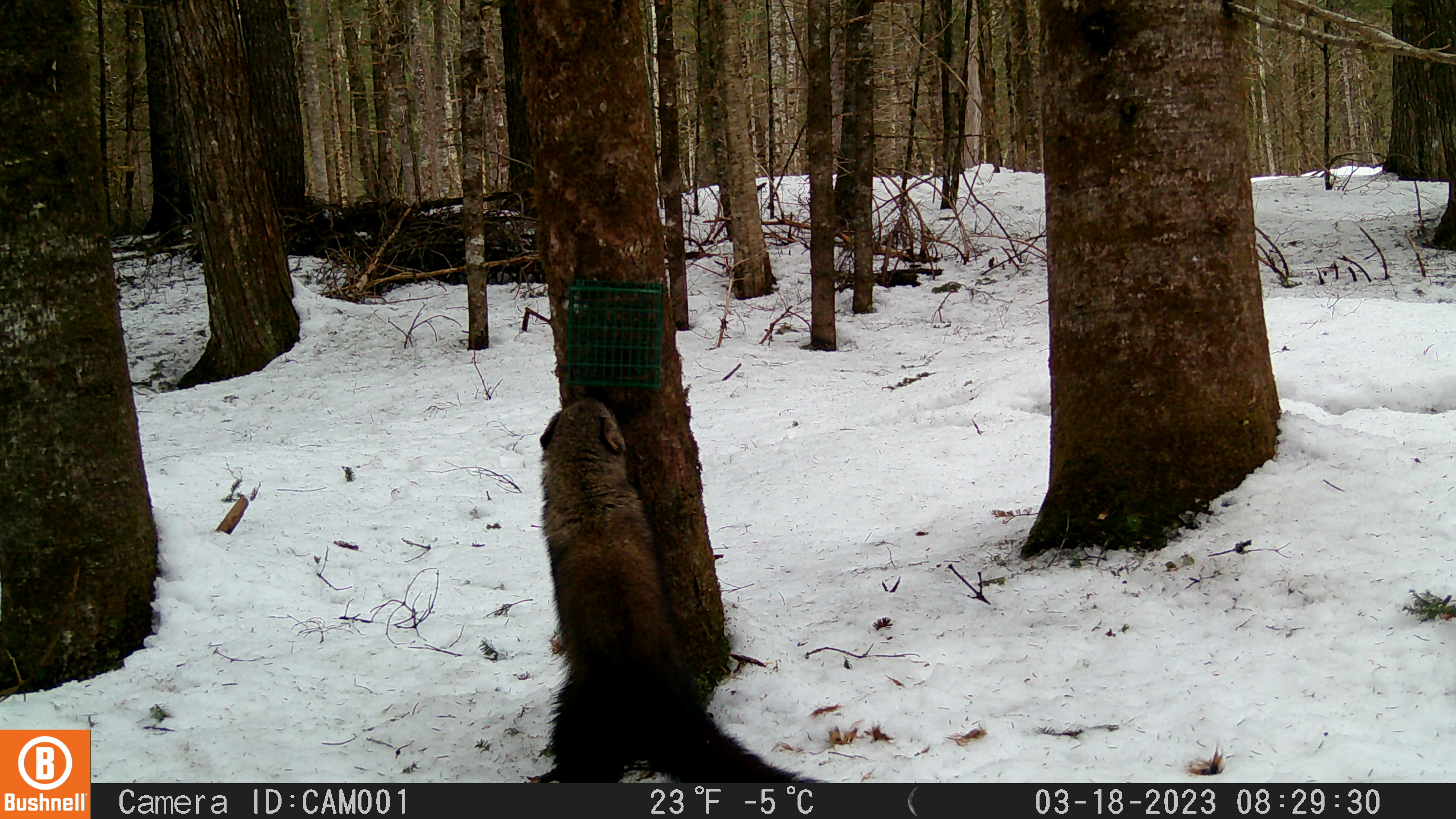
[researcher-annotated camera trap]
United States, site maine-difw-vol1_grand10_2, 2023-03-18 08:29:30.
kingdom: Animalia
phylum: Chordata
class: Mammalia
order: Carnivora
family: Mustelidae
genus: Pekania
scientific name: Pekania pennanti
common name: fisher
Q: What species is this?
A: Fisher (Pekania pennanti).